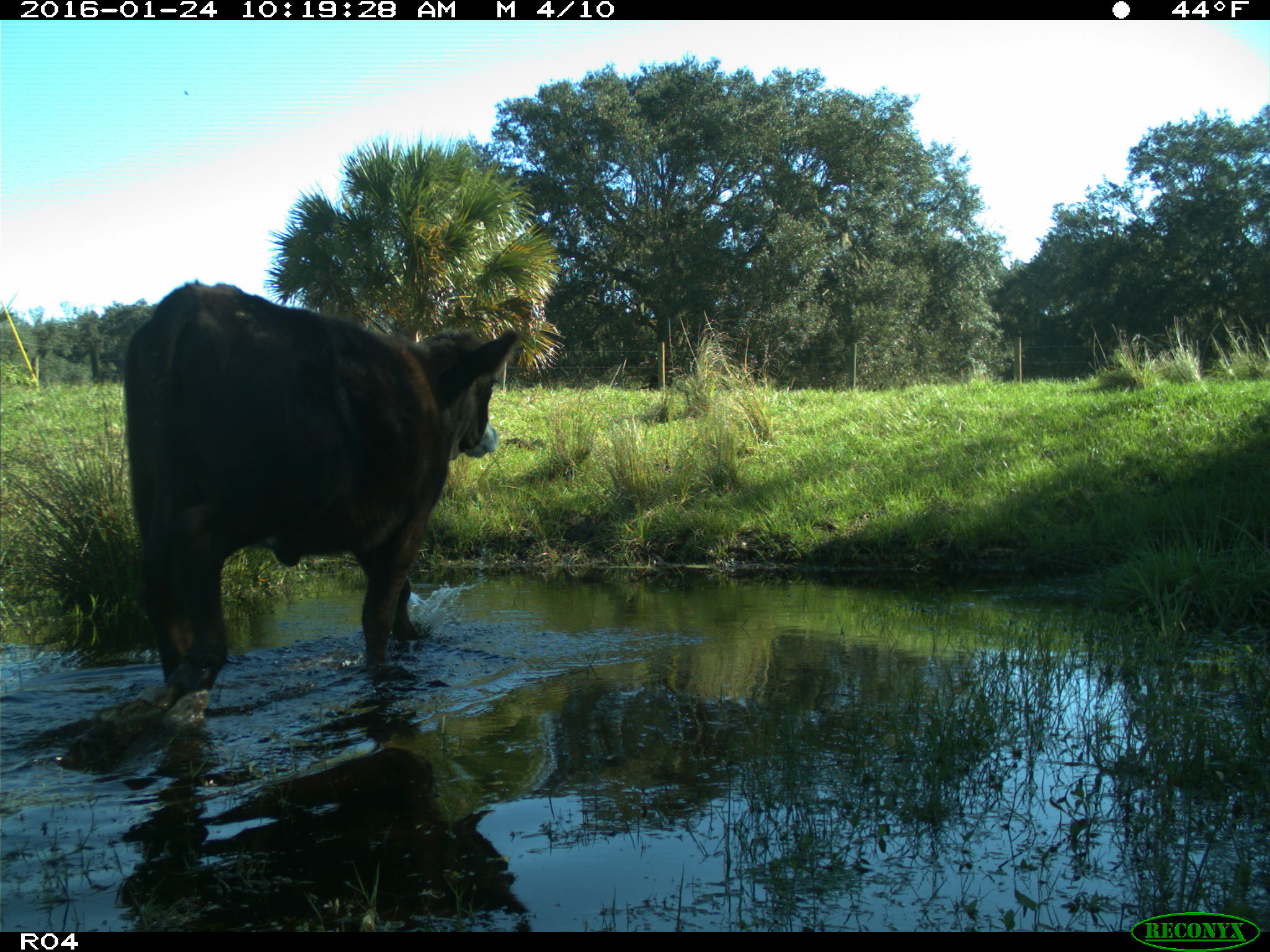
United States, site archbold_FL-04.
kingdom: Animalia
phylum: Chordata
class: Mammalia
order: Artiodactyla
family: Bovidae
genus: Bos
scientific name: Bos taurus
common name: domestic cow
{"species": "Bos taurus (domestic cow)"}